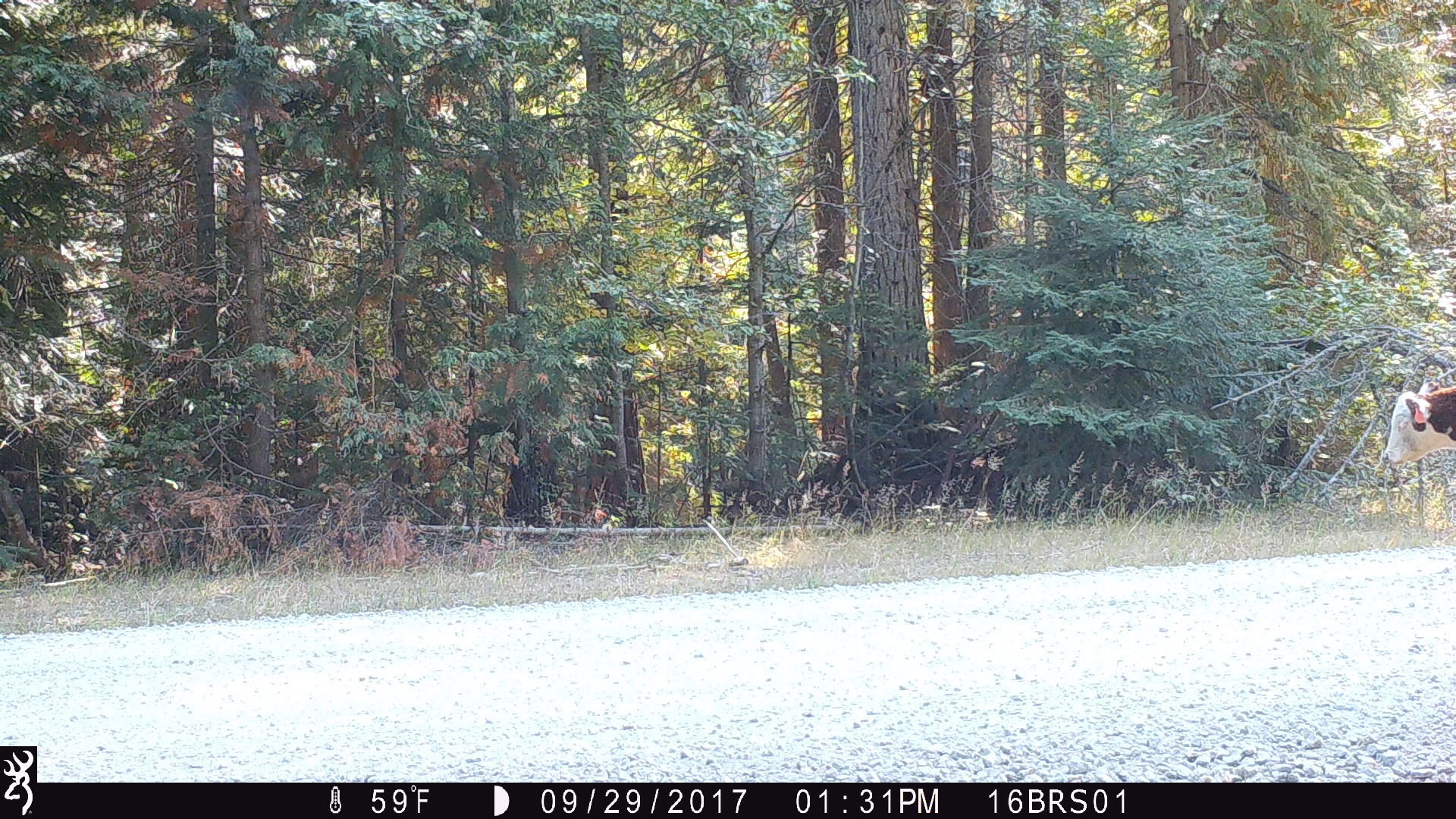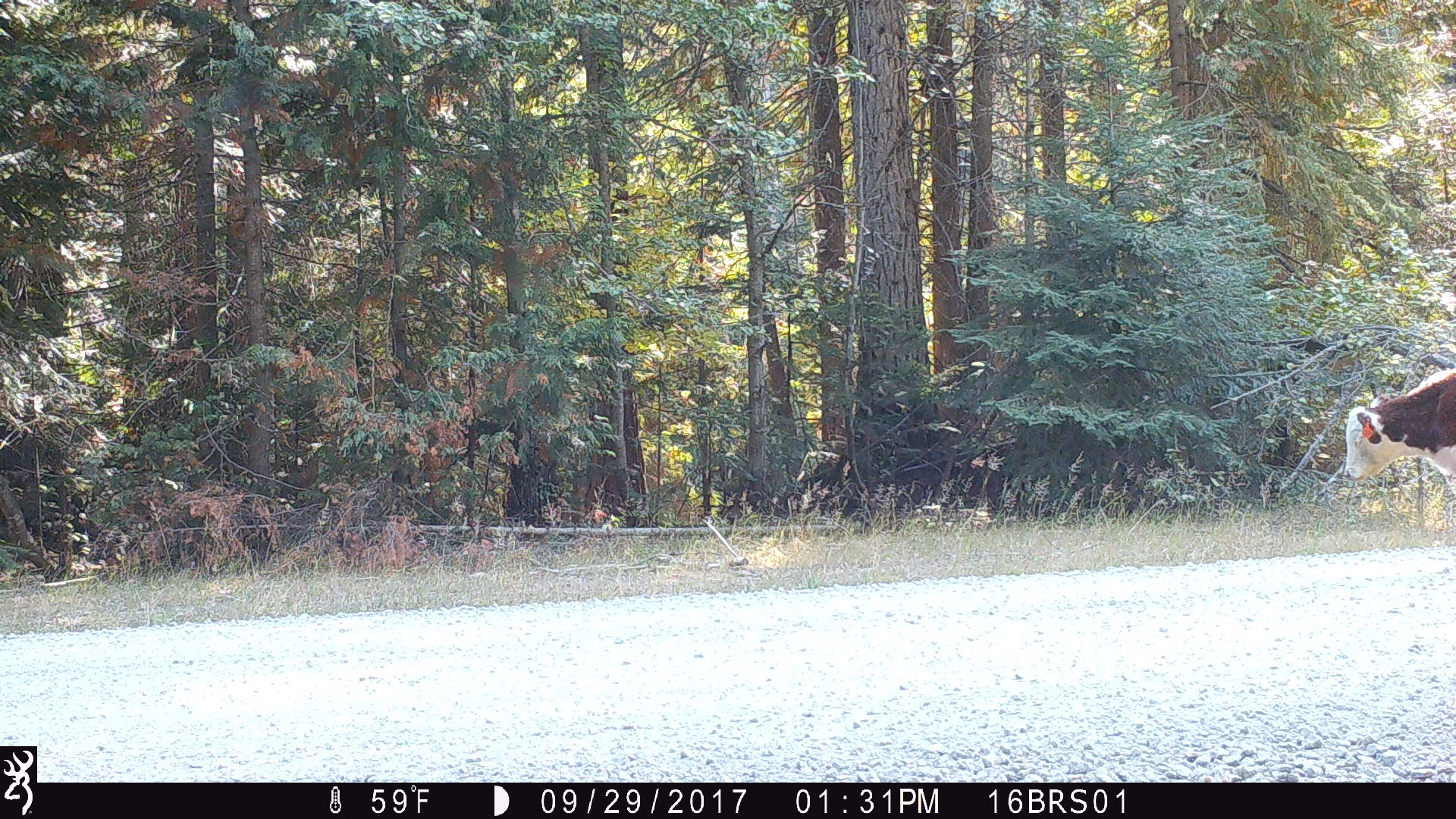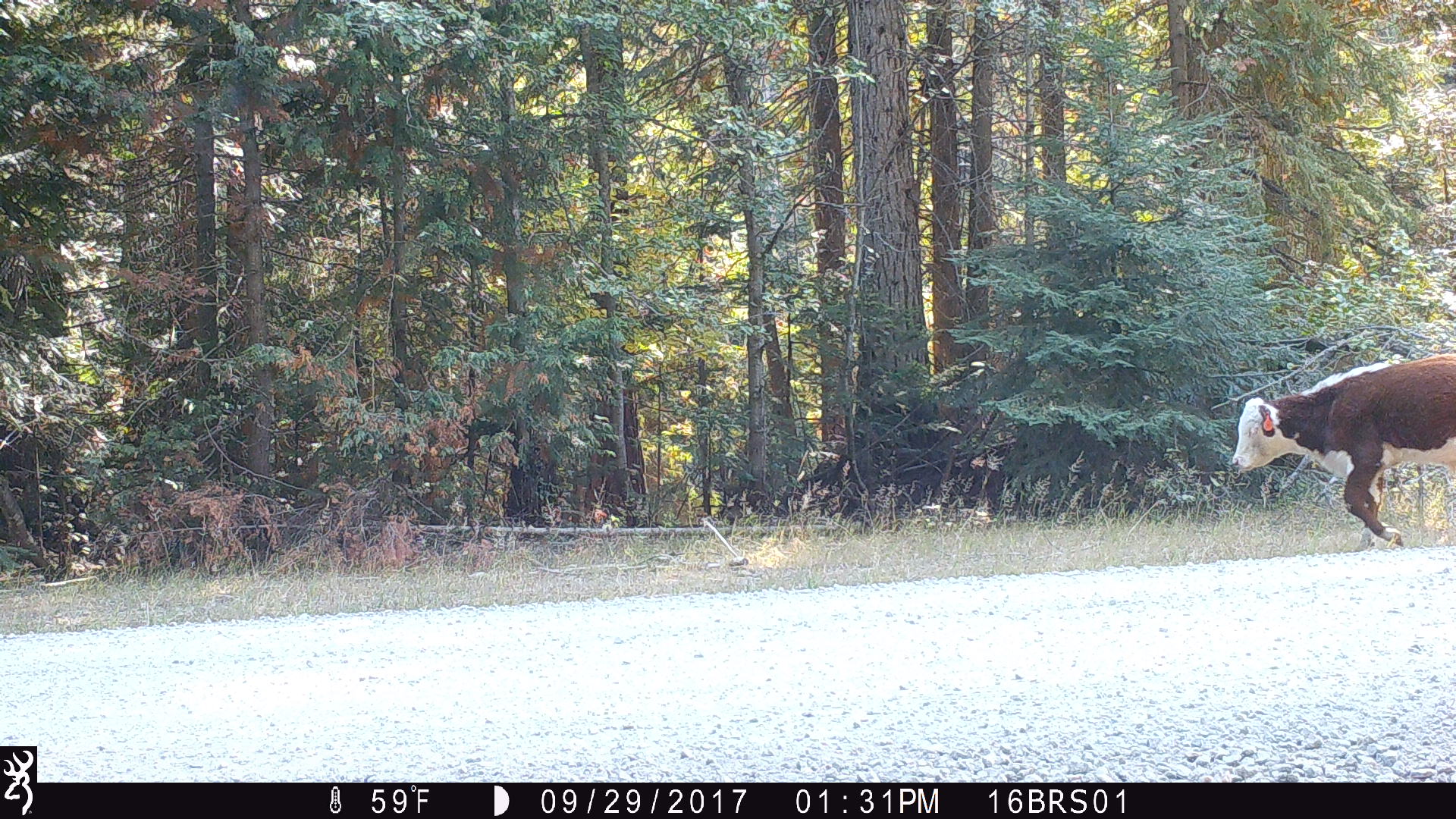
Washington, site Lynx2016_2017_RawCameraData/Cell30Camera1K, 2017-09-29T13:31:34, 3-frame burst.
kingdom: Animalia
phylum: Chordata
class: Mammalia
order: Artiodactyla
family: Bovidae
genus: Bos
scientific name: Bos taurus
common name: domestic cattle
Domestic cattle (Bos taurus). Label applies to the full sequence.